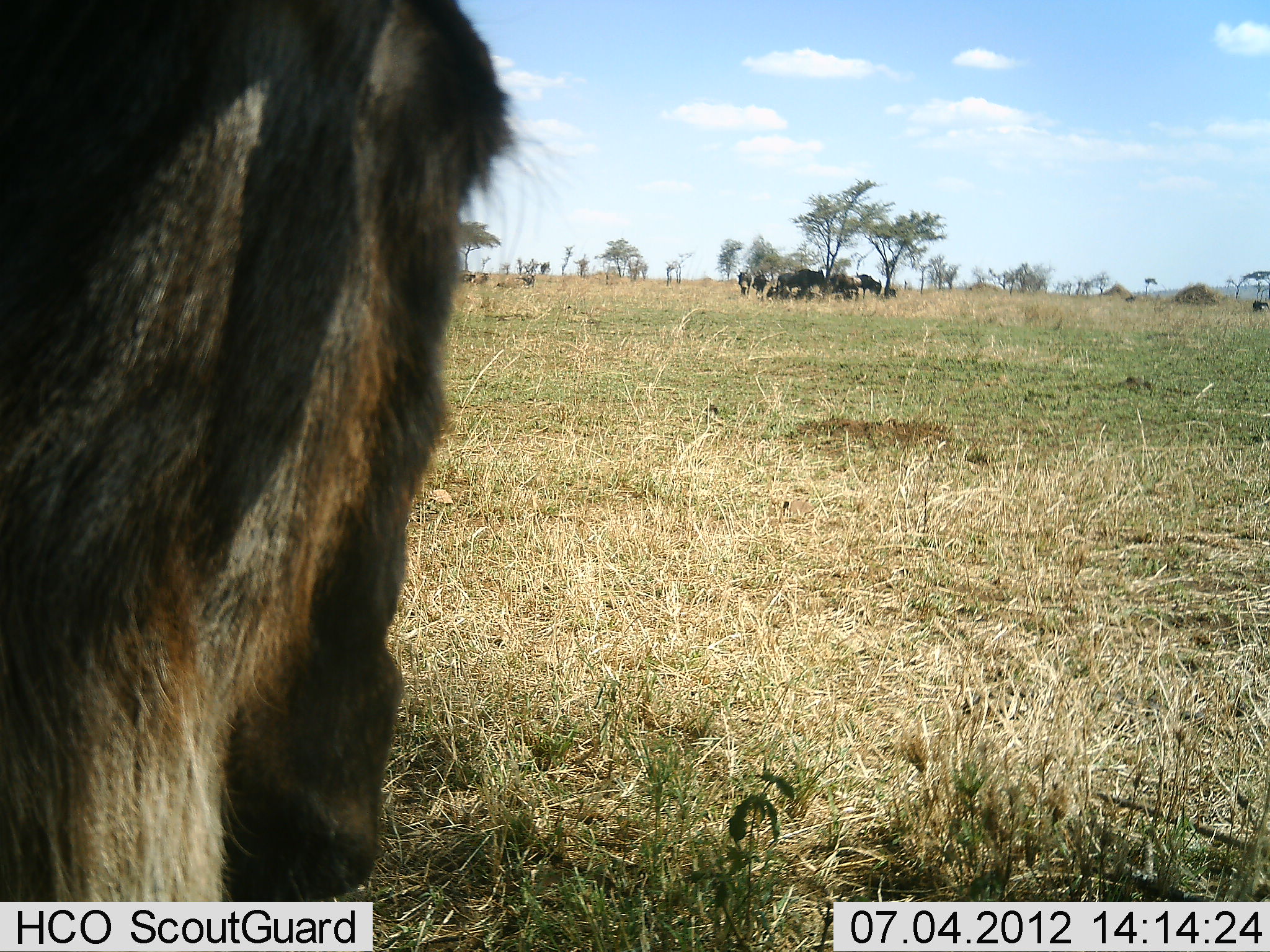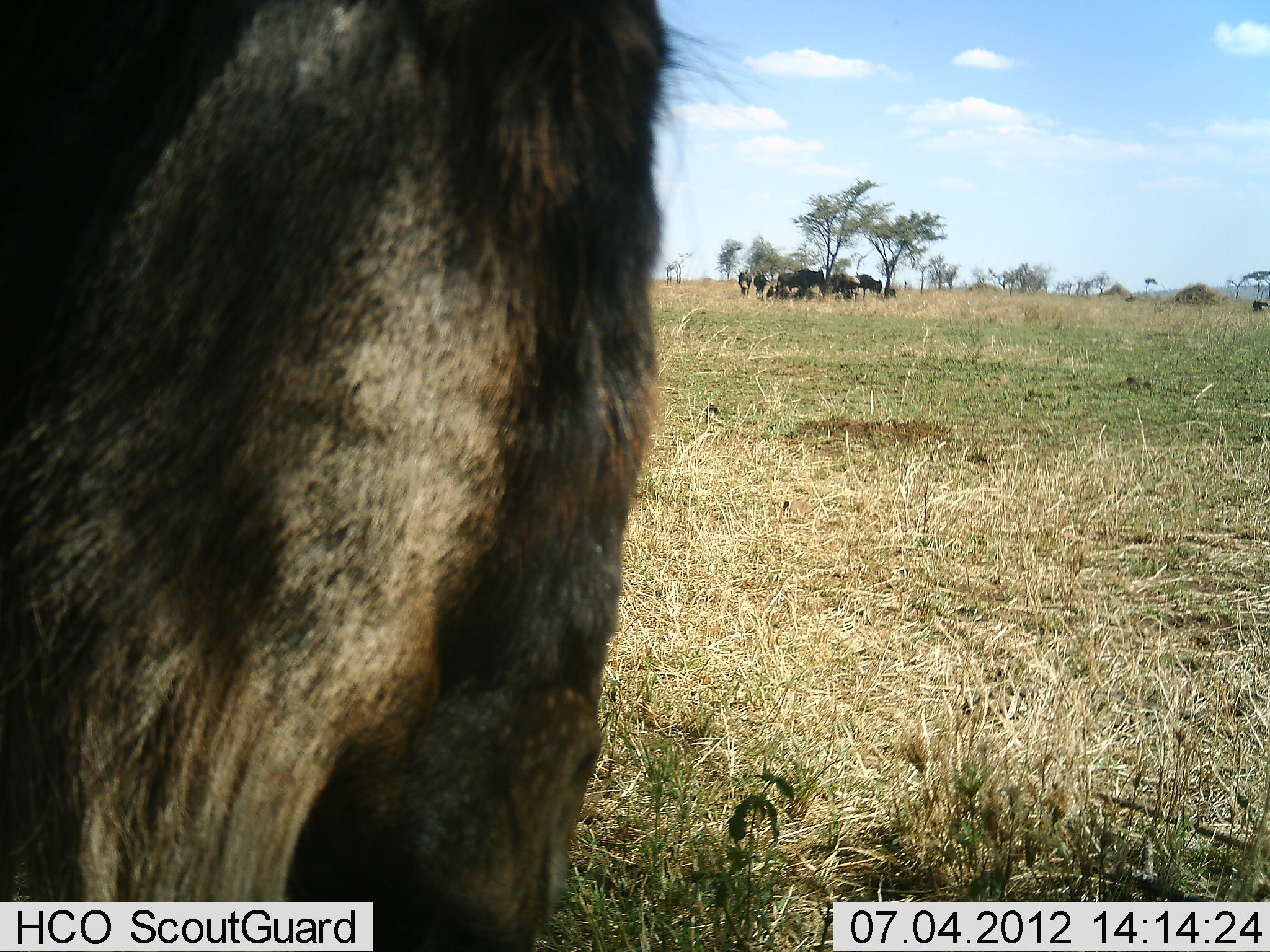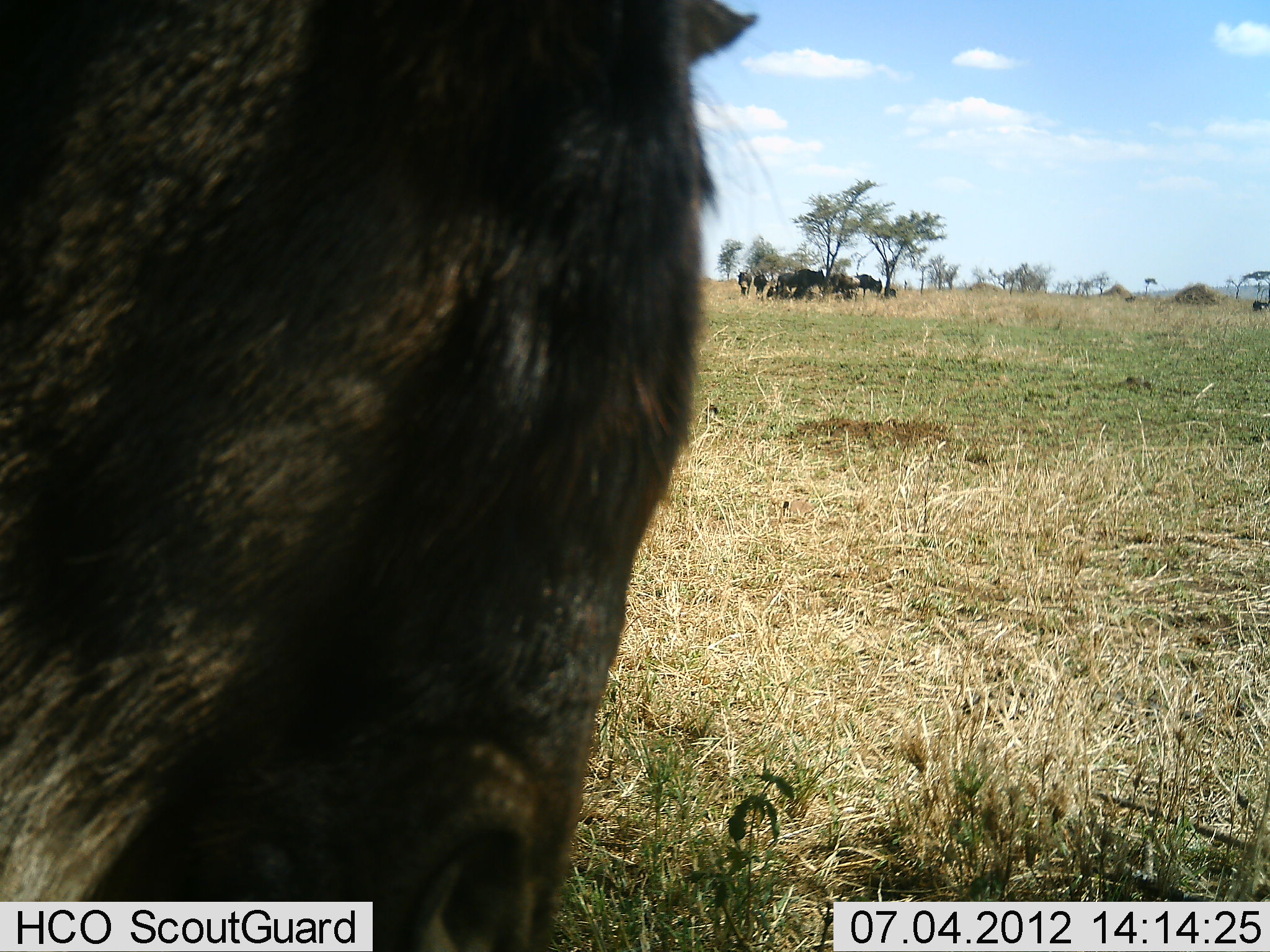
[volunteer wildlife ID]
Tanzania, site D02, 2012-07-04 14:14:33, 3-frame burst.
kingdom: Animalia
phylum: Chordata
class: Mammalia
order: Artiodactyla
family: Bovidae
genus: Connochaetes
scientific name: Connochaetes taurinus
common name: blue wildebeest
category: wildebeest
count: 7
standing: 70%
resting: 40%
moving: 20%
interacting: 0%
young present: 0%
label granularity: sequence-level